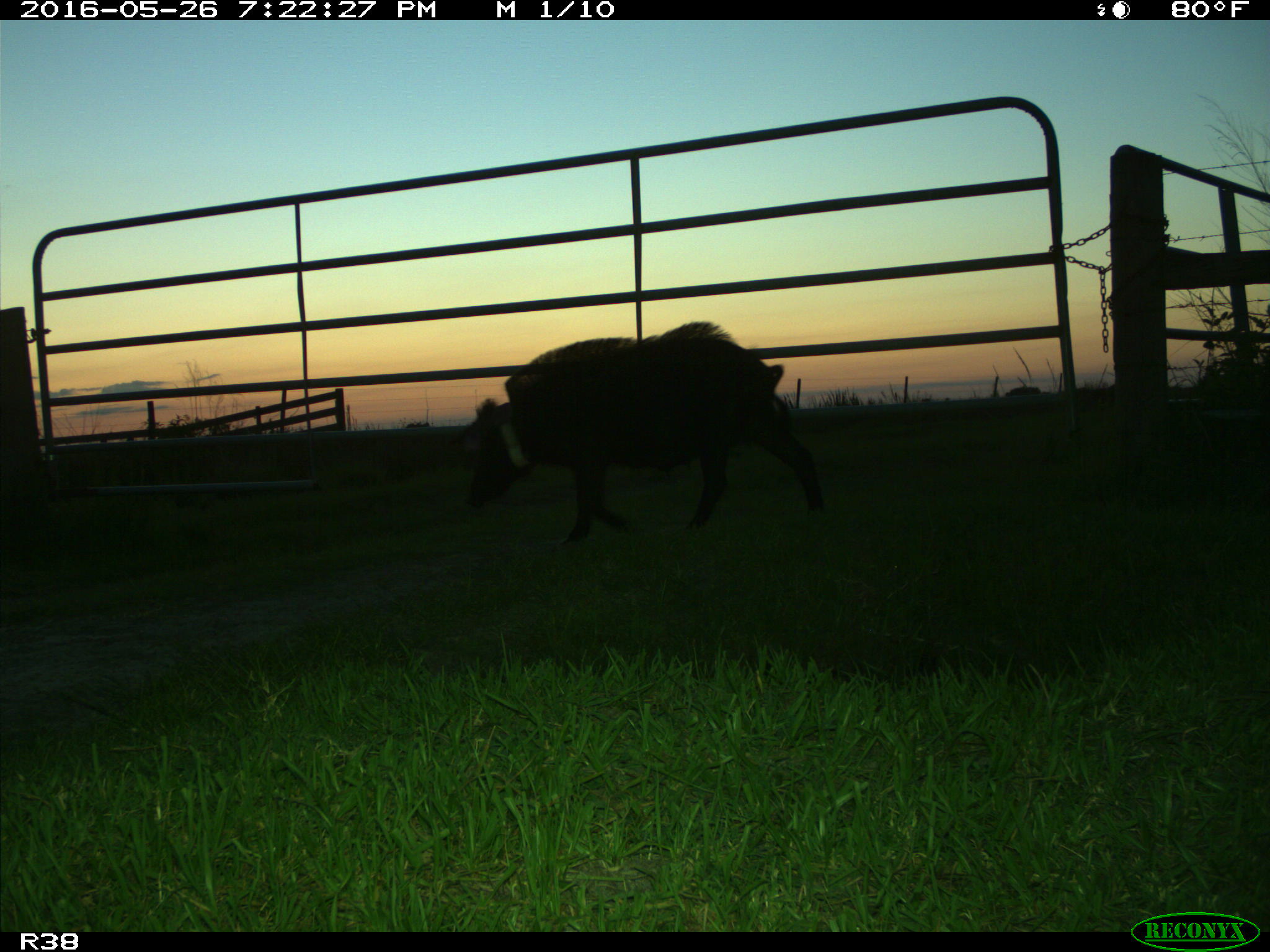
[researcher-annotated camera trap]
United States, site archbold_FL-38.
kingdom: Animalia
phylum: Chordata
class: Mammalia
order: Artiodactyla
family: Suidae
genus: Sus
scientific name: Sus scrofa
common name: wild boar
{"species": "Sus scrofa (wild boar)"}